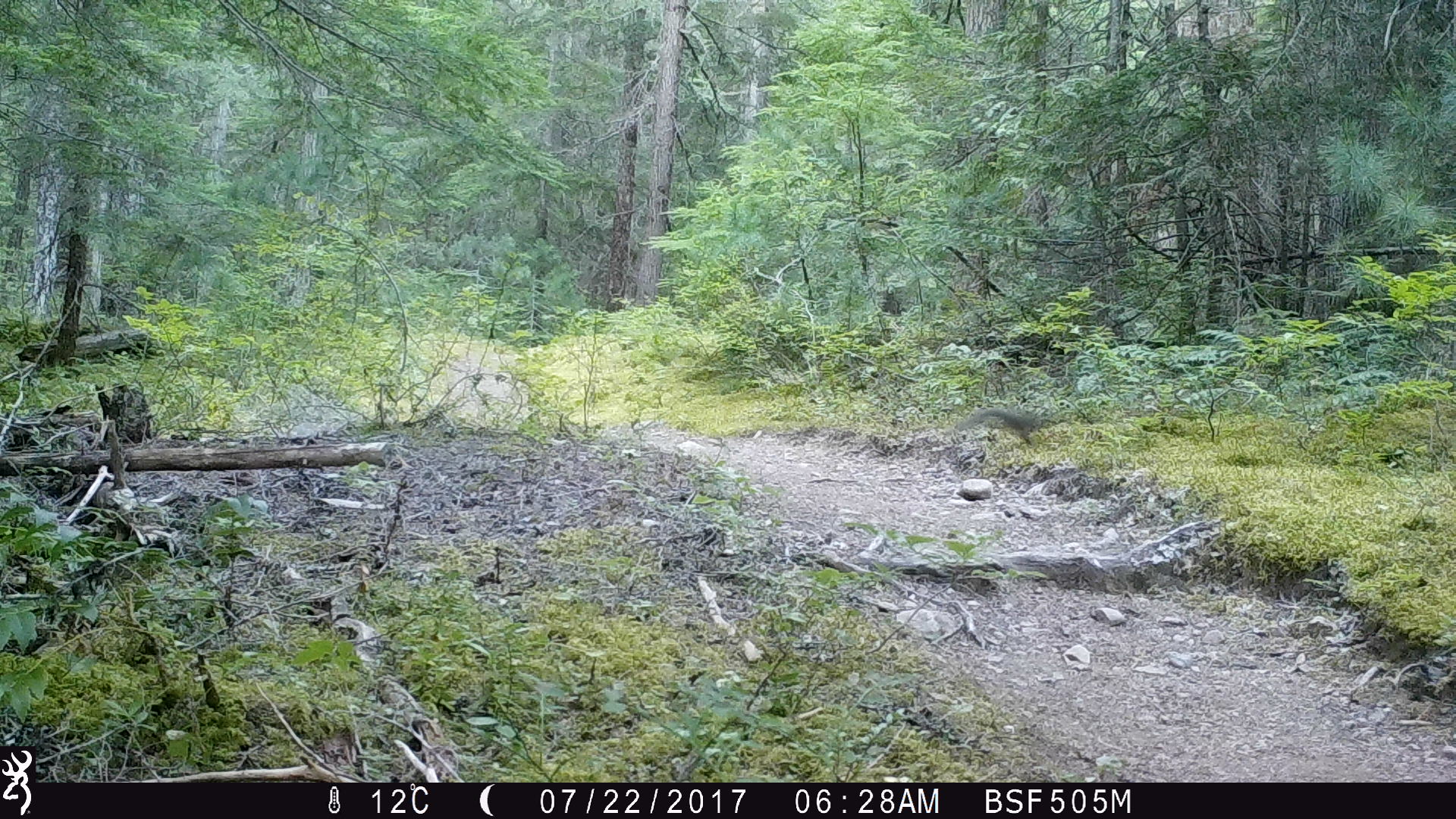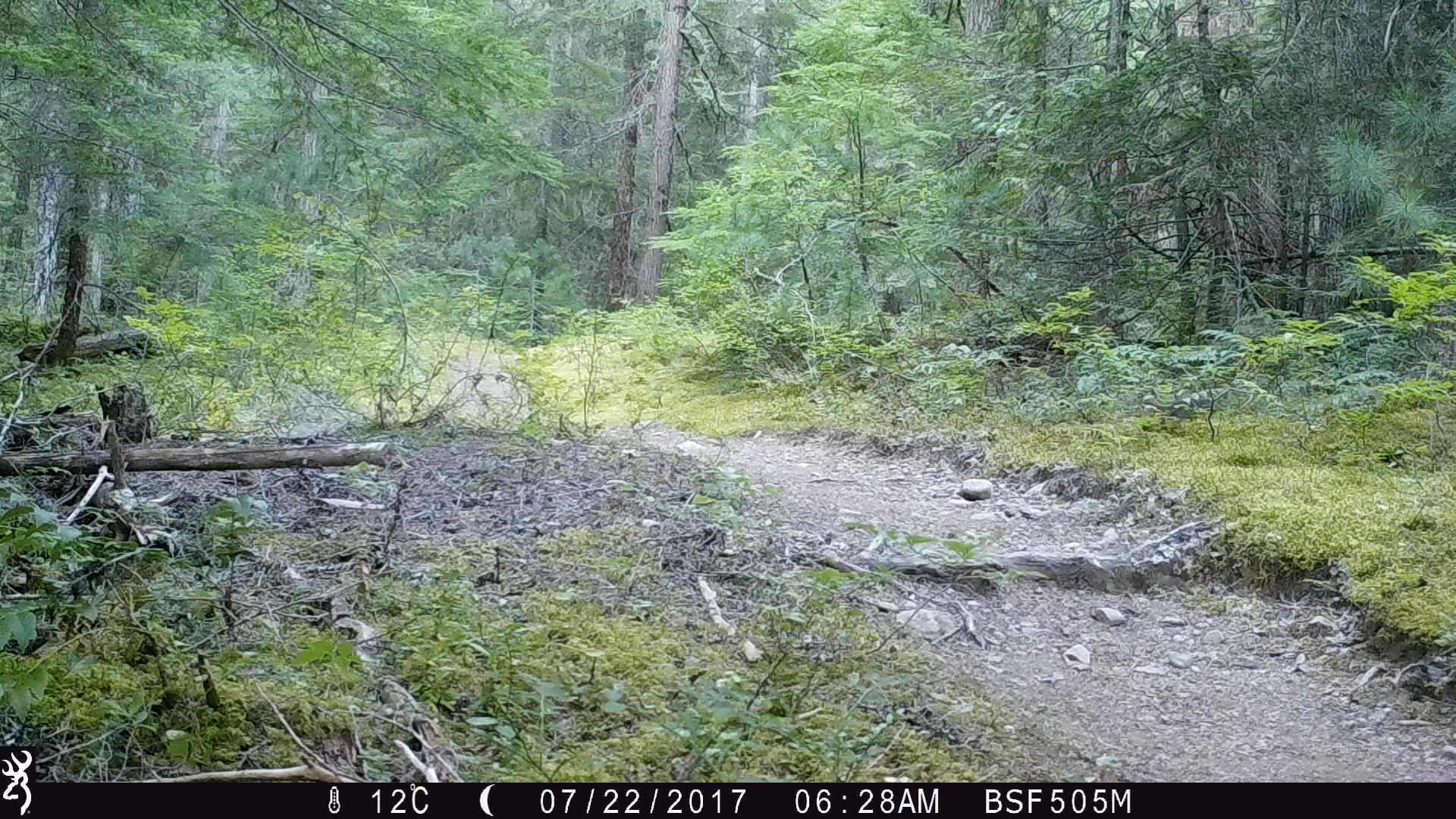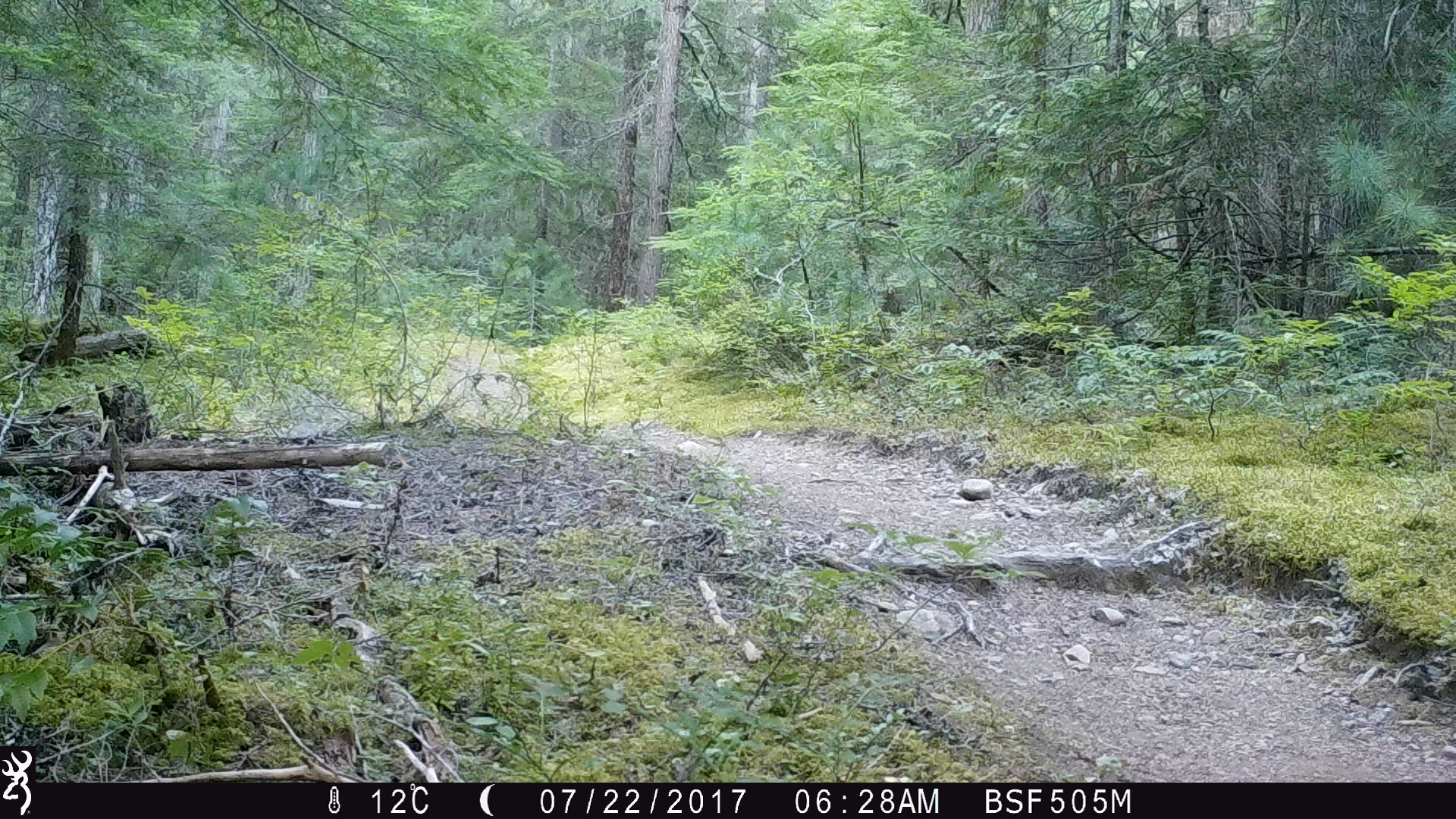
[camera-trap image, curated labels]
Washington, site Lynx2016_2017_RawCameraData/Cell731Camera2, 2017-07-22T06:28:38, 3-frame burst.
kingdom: Animalia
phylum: Chordata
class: Mammalia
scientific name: Mammalia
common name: small mammal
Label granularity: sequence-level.